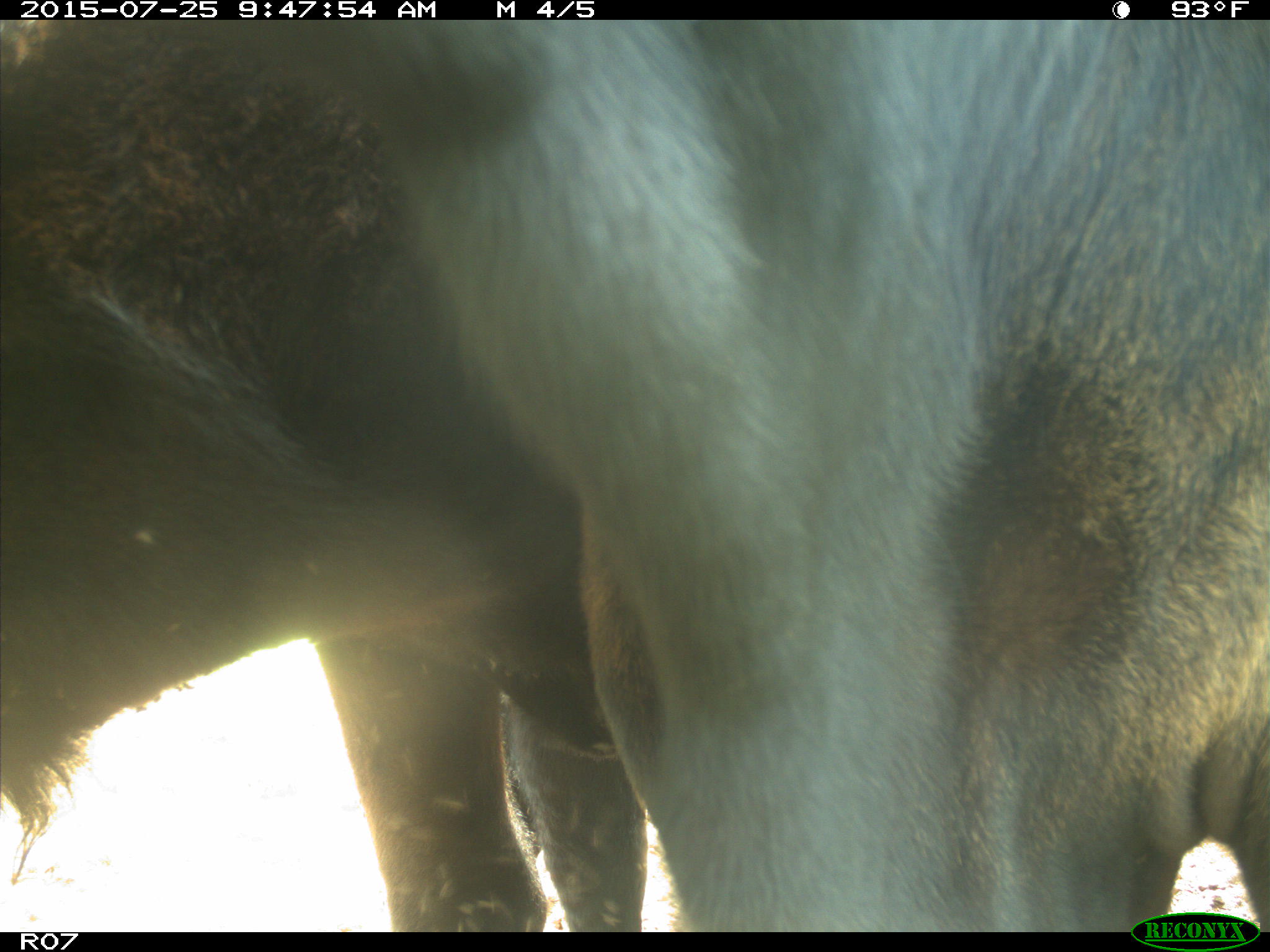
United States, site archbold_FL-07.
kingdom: Animalia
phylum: Chordata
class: Mammalia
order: Artiodactyla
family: Bovidae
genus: Bos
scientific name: Bos taurus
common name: domestic cow